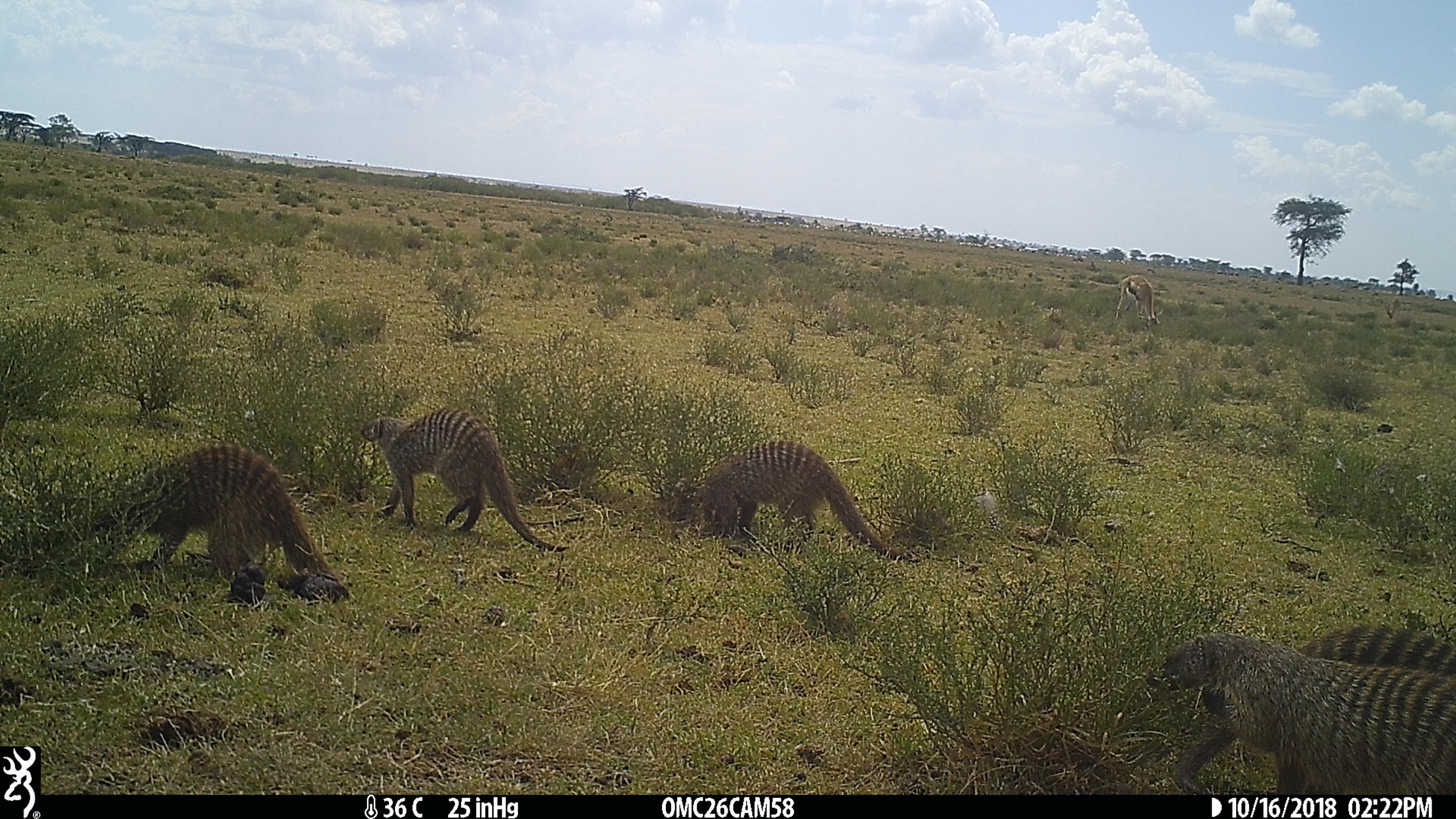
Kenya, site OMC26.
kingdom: Animalia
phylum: Chordata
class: Mammalia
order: Carnivora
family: Herpestidae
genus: Mungos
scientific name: Mungos mungo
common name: banded mongoose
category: mongoose banded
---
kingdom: Animalia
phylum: Chordata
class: Mammalia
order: Artiodactyla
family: Bovidae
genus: Eudorcas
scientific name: Eudorcas thomsonii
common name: thomon's gazelle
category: gazelle thomsons